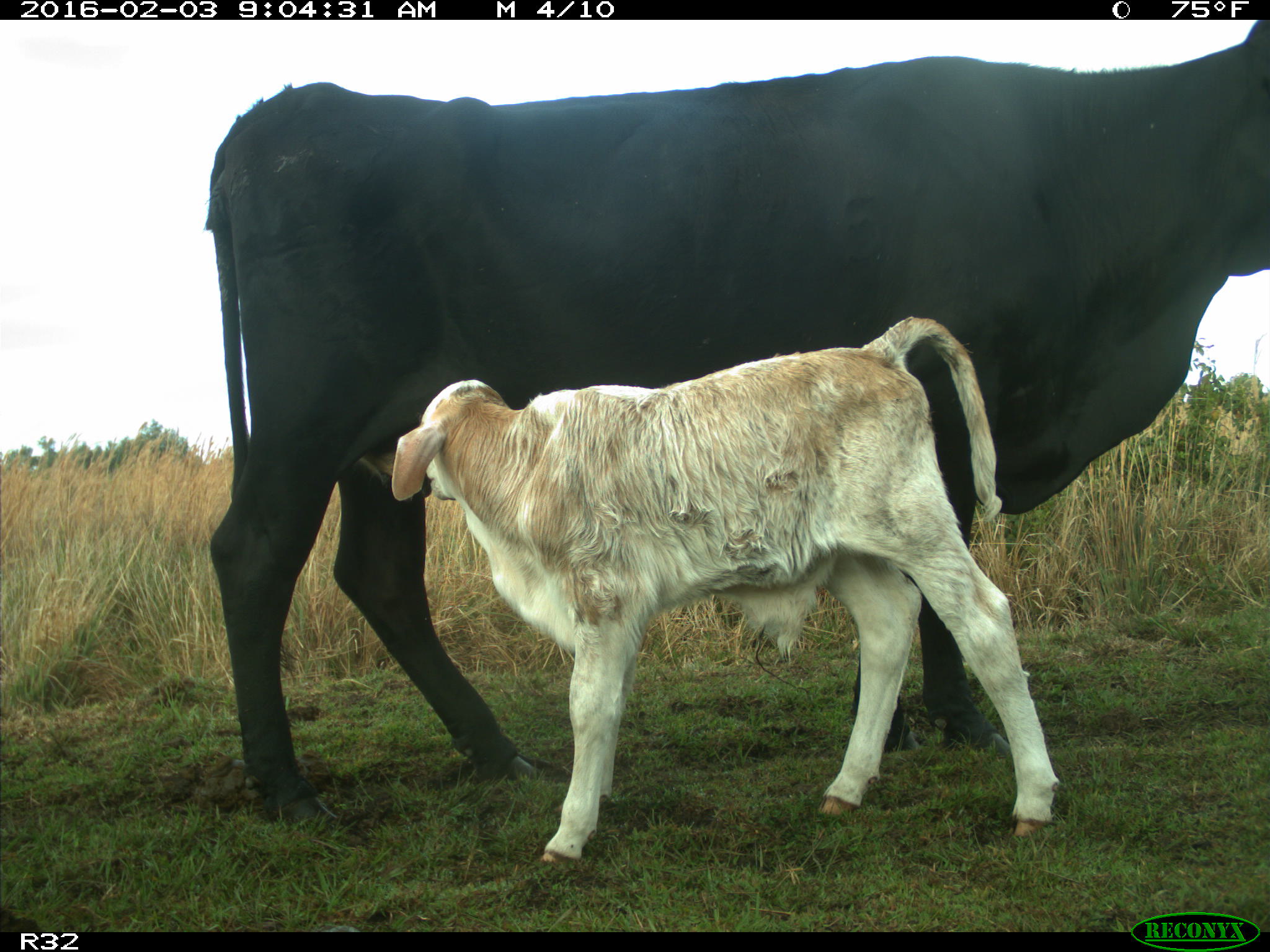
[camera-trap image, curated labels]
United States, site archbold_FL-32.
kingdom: Animalia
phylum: Chordata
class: Mammalia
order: Artiodactyla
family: Bovidae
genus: Bos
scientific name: Bos taurus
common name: domestic cow